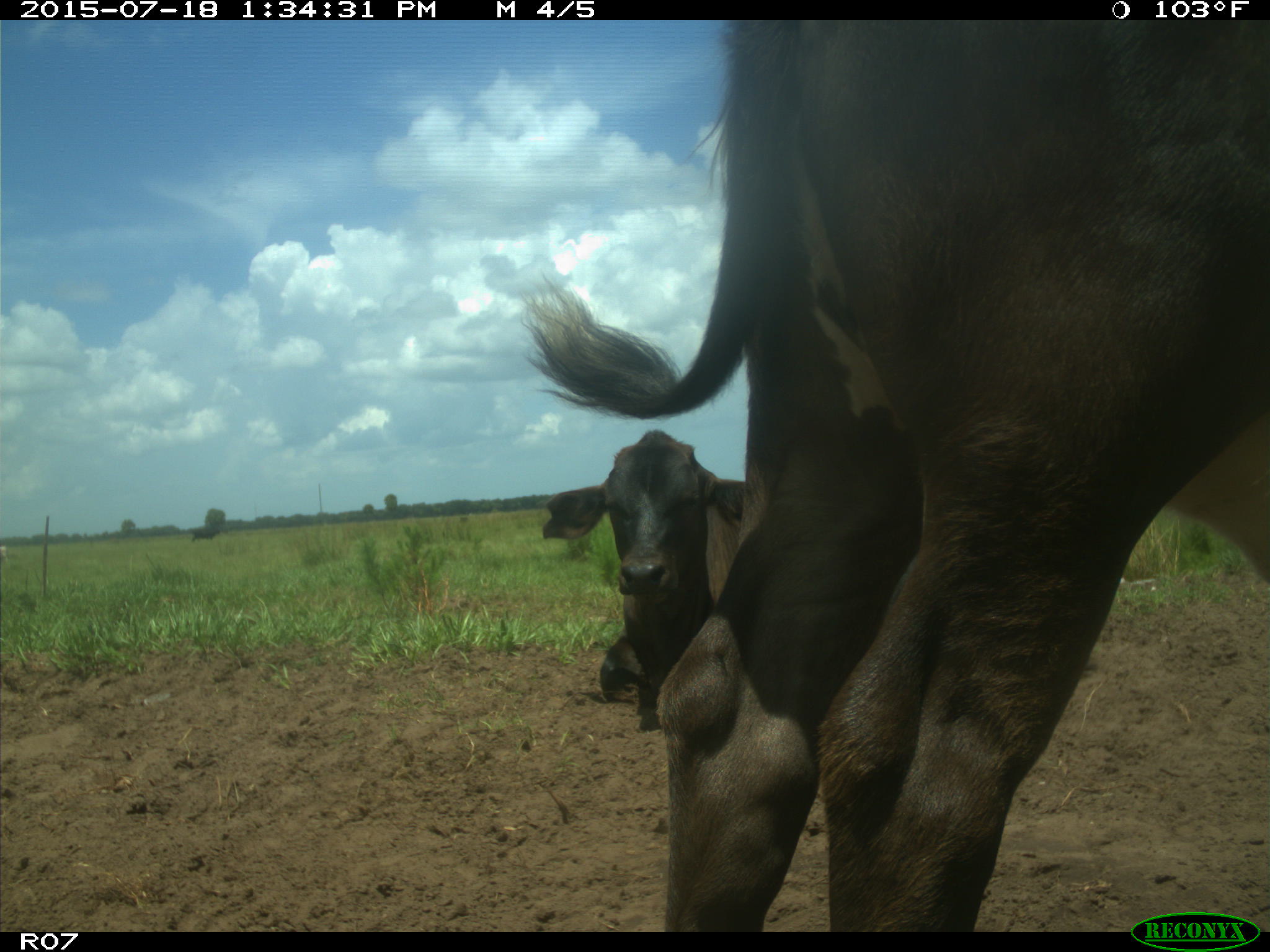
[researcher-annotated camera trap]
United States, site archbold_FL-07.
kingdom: Animalia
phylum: Chordata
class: Mammalia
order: Artiodactyla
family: Bovidae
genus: Bos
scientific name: Bos taurus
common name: domestic cow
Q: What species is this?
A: Bos taurus (domestic cow).